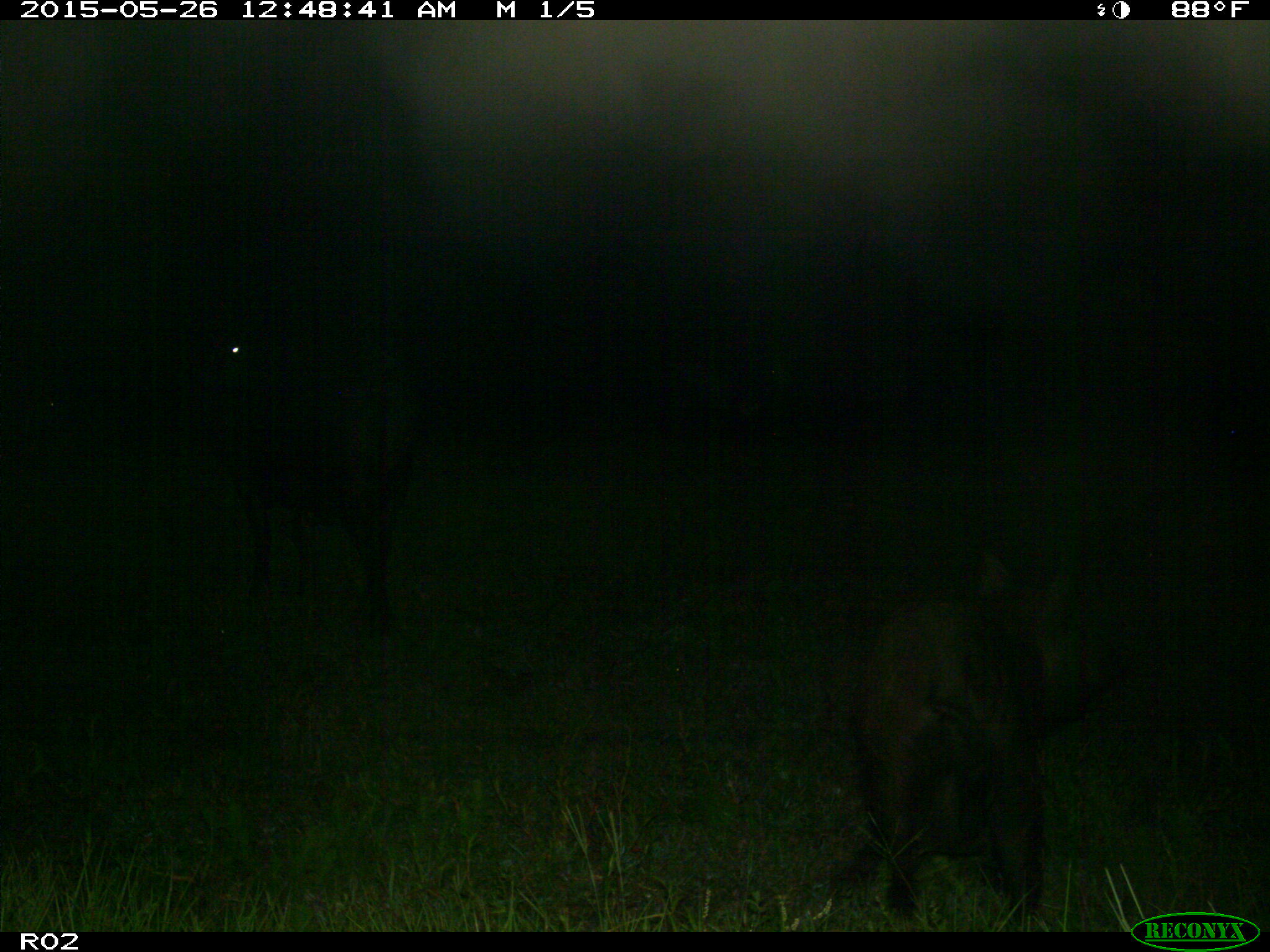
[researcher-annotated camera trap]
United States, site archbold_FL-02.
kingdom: Animalia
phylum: Chordata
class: Mammalia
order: Artiodactyla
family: Suidae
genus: Sus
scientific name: Sus scrofa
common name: wild boar